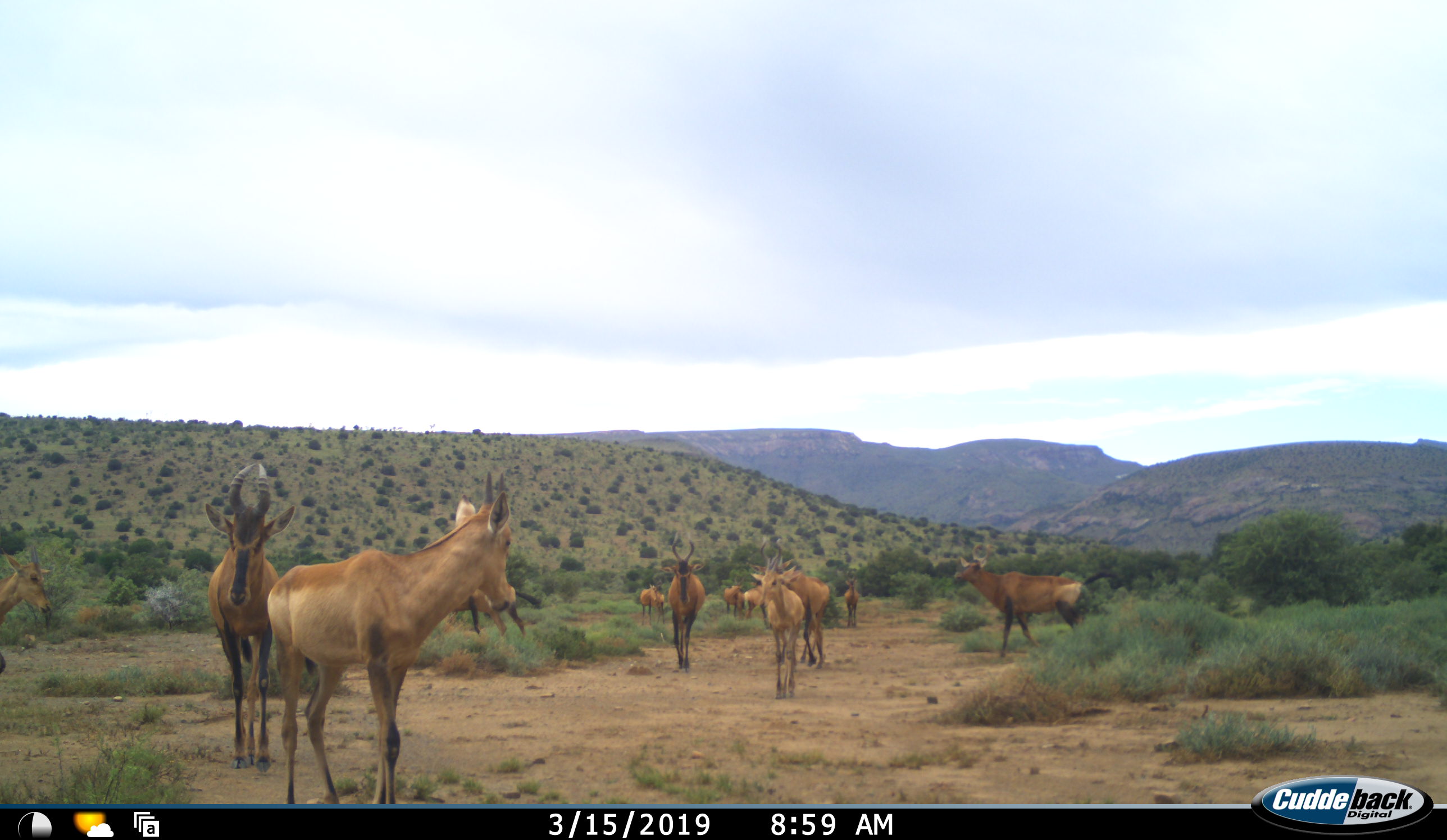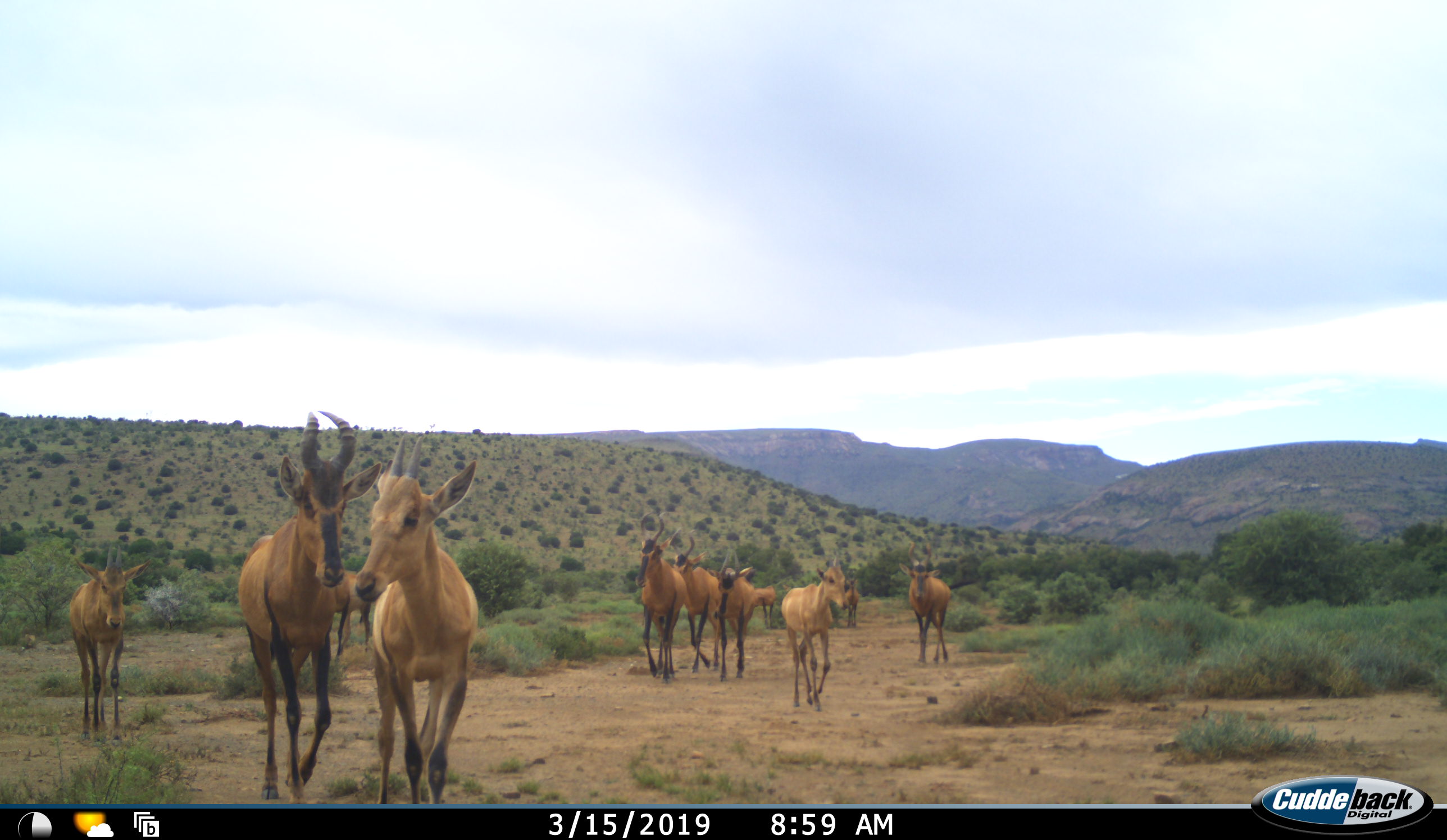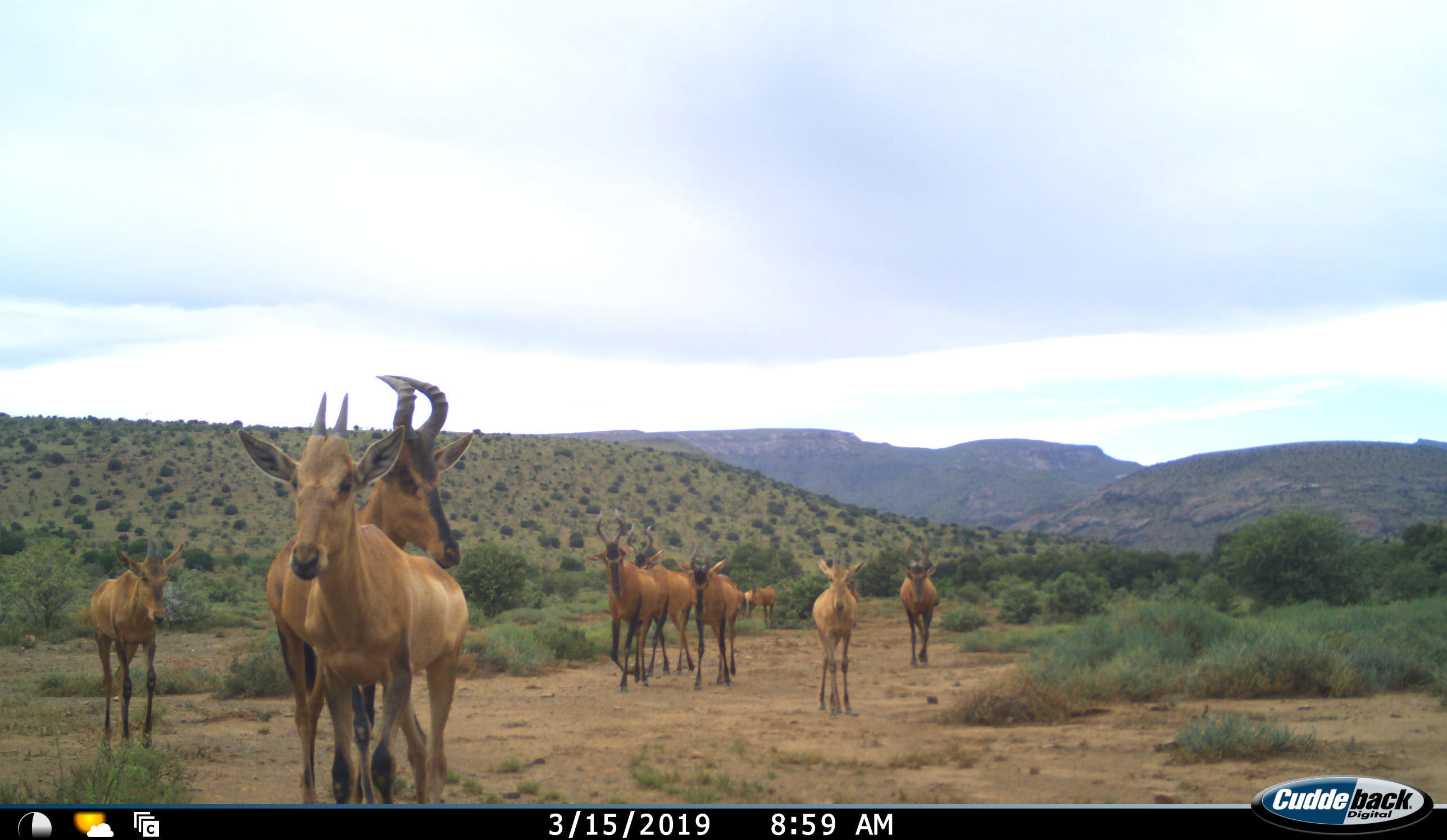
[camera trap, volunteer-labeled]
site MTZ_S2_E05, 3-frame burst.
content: unidentified animal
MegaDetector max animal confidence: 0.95